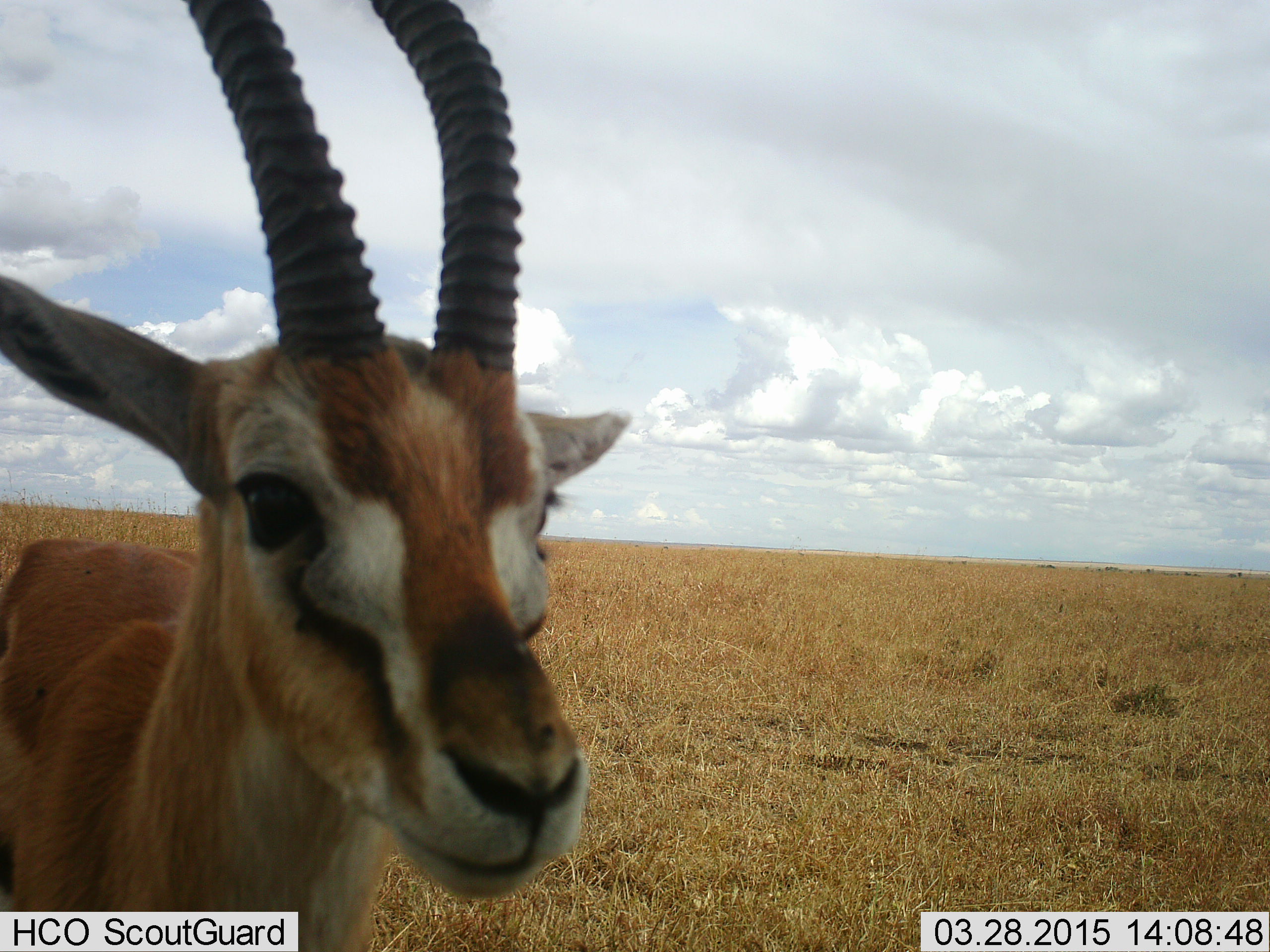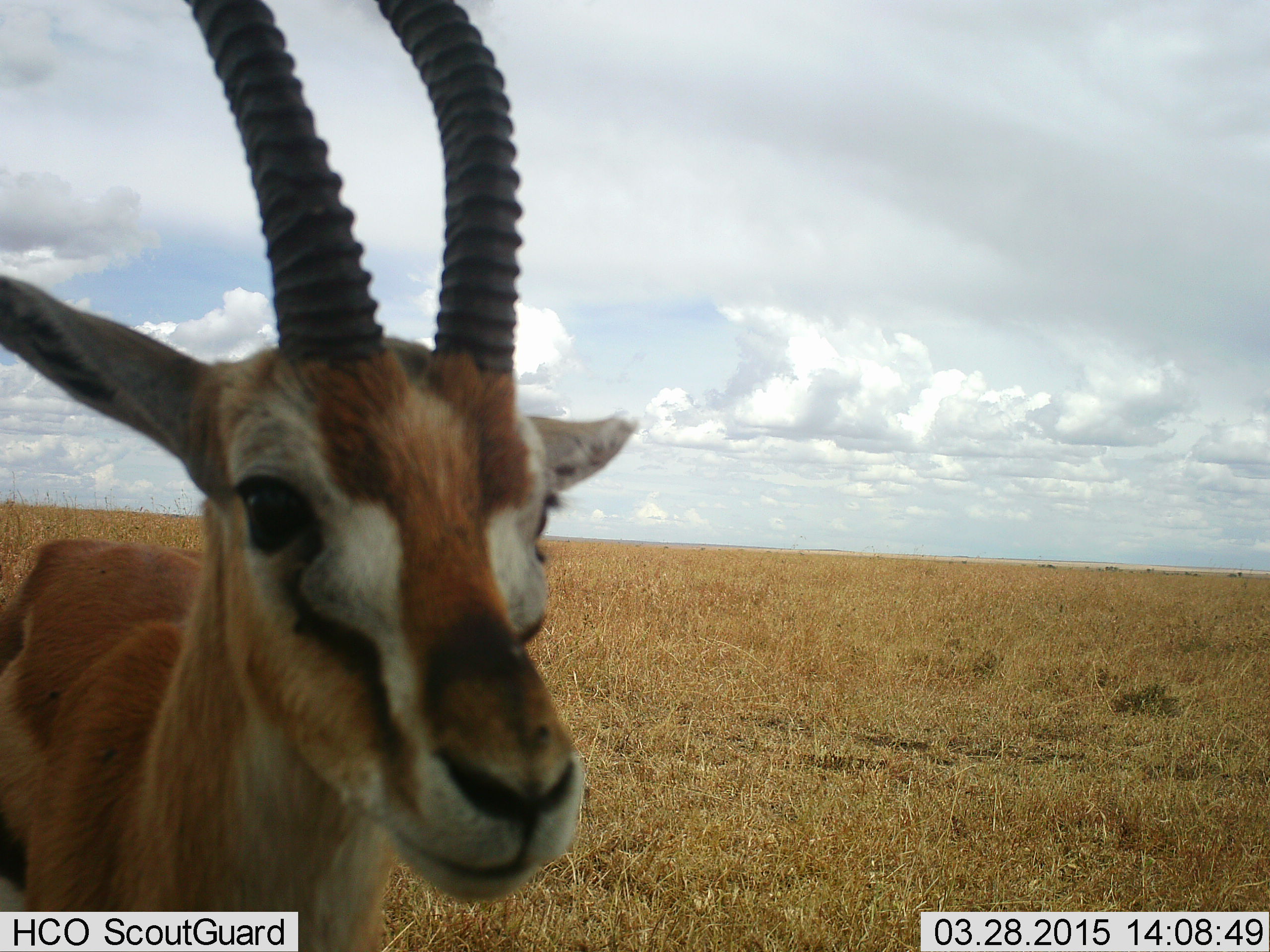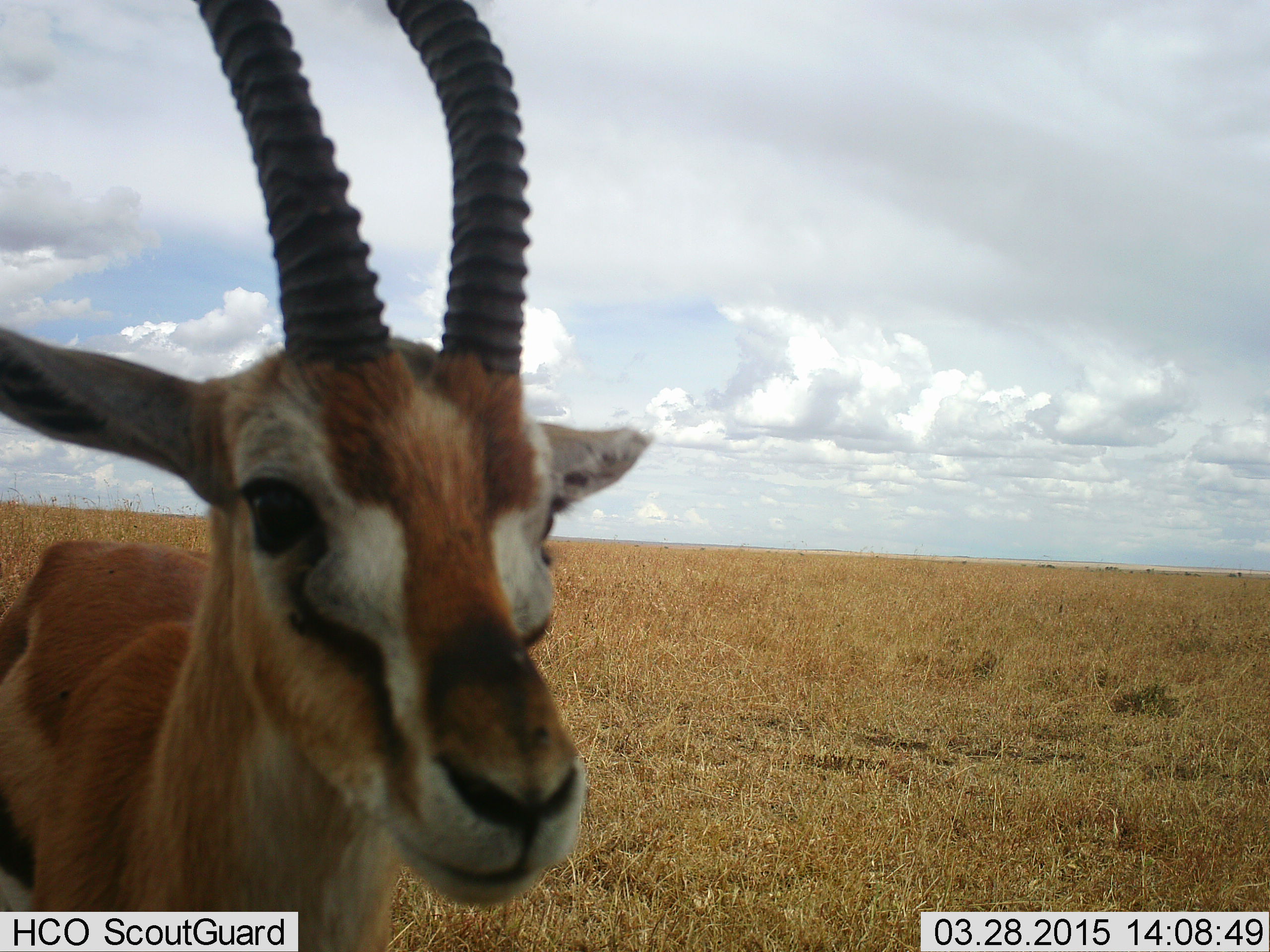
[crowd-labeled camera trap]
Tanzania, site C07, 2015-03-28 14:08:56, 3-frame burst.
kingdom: Animalia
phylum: Chordata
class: Mammalia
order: Artiodactyla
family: Bovidae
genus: Eudorcas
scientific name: Eudorcas thomsonii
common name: thomson's gazelle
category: gazellethomsons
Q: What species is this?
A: Gazellethomsons (thomson's gazelle) (Eudorcas thomsonii).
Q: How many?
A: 1.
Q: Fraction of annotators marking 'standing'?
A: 90%.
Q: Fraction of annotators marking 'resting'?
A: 0%.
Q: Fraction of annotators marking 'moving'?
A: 0%.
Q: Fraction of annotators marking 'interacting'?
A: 10%.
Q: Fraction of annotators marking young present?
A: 0%.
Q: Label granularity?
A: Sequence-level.